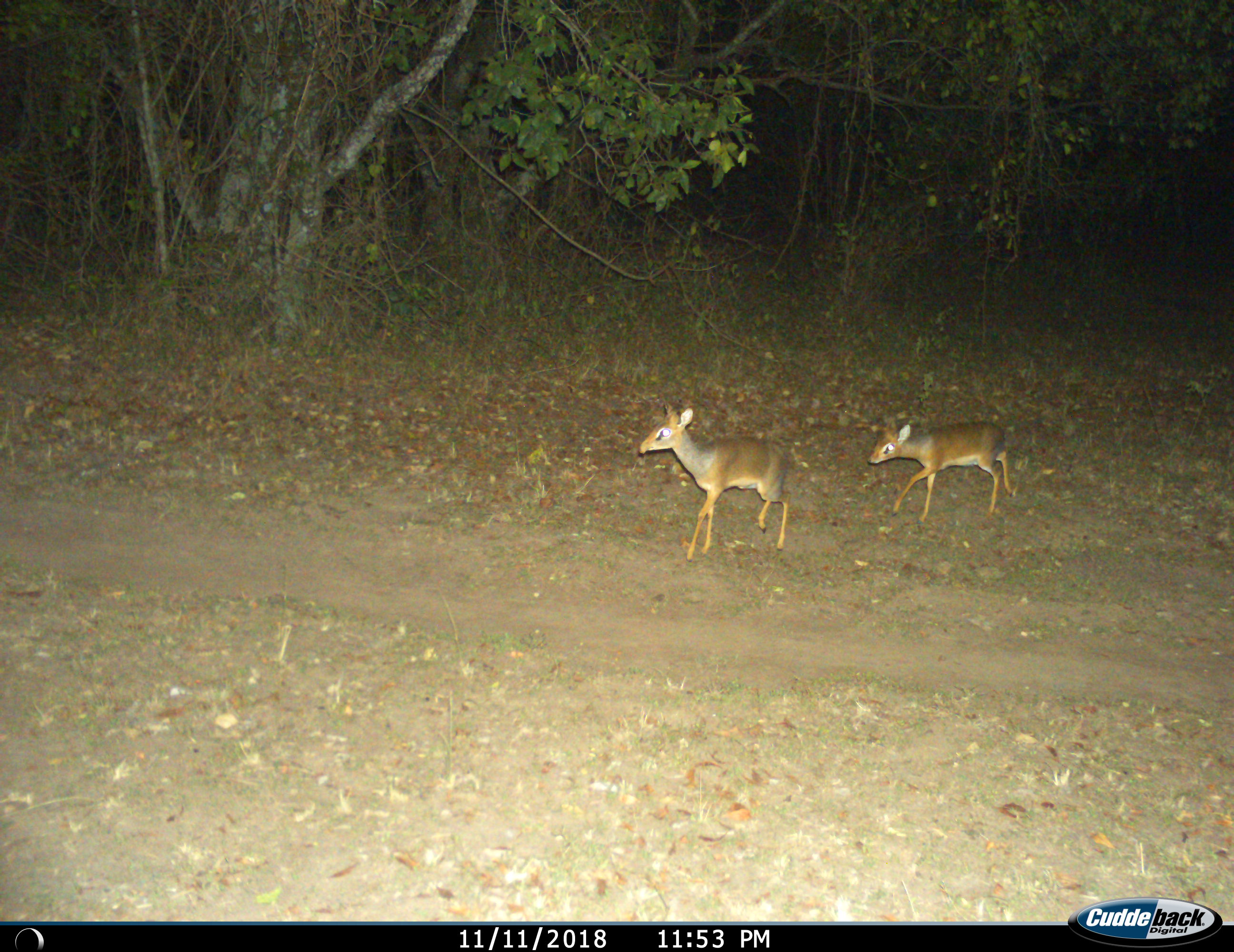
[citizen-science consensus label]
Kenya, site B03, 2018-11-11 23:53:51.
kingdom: Animalia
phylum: Chordata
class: Mammalia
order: Artiodactyla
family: Bovidae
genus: Madoqua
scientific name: Madoqua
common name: dikdik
Dikdik (Madoqua), count 2. Behavior (volunteer vote fractions): standing 22%, resting 0%, moving 89%, interacting 0%. Young present (vote fraction): 22%. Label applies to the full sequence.